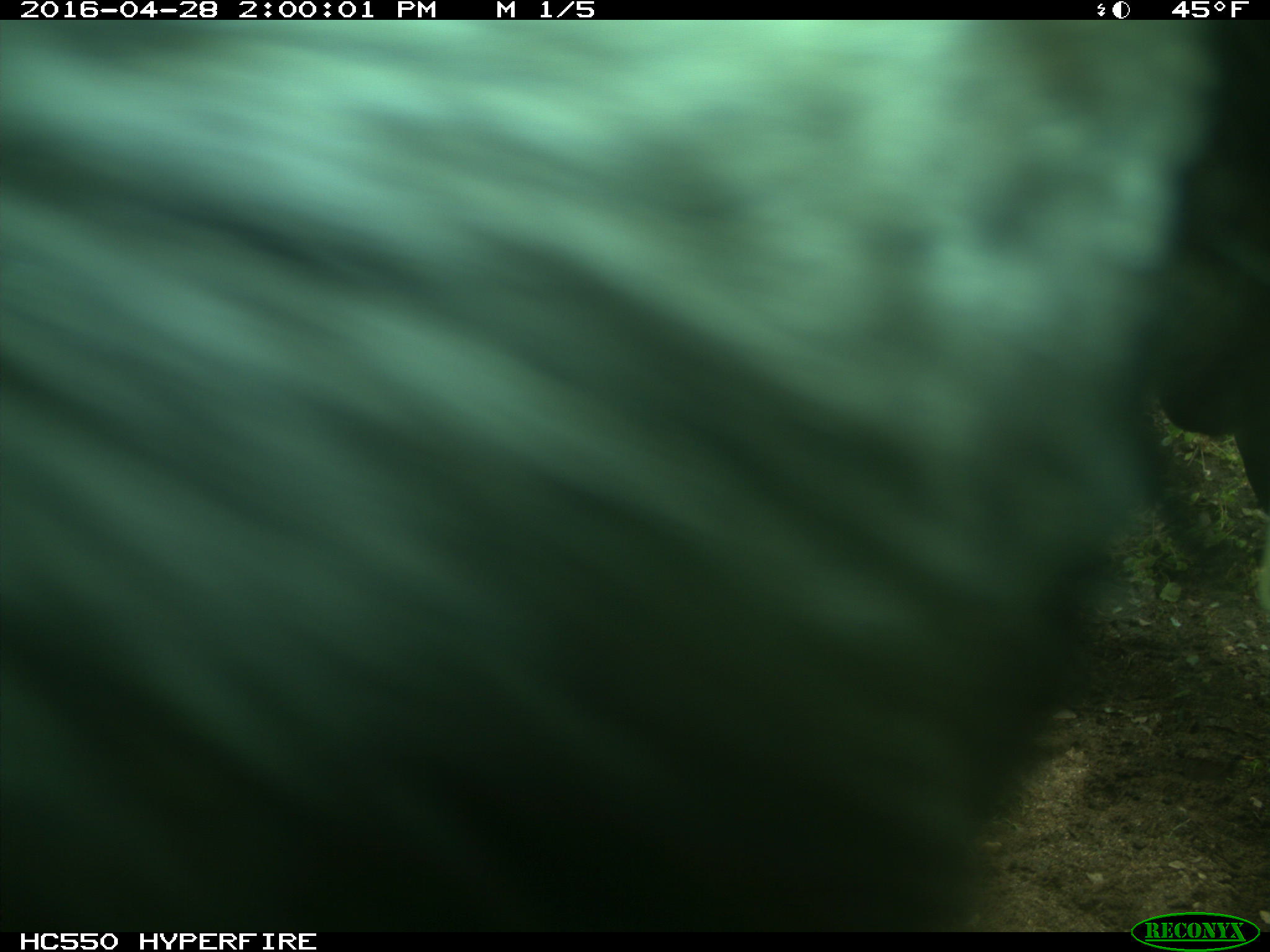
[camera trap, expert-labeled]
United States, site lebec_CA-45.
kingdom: Animalia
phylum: Chordata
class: Mammalia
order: Artiodactyla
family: Bovidae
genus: Bos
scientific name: Bos taurus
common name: domestic cow